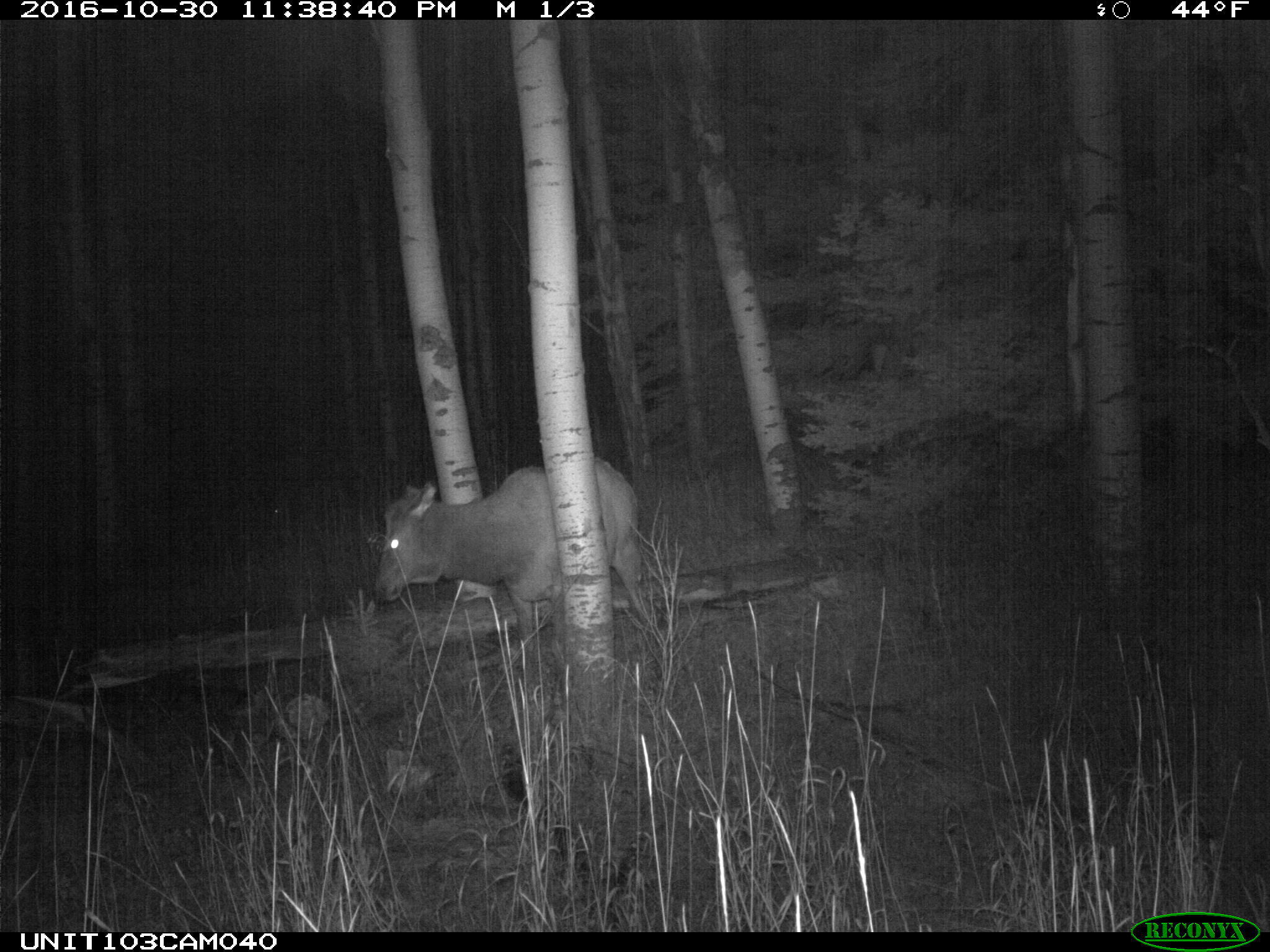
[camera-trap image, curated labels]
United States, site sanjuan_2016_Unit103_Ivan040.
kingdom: Animalia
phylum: Chordata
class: Mammalia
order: Artiodactyla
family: Cervidae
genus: Cervus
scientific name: Cervus elaphus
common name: red deer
Cervus elaphus (red deer).